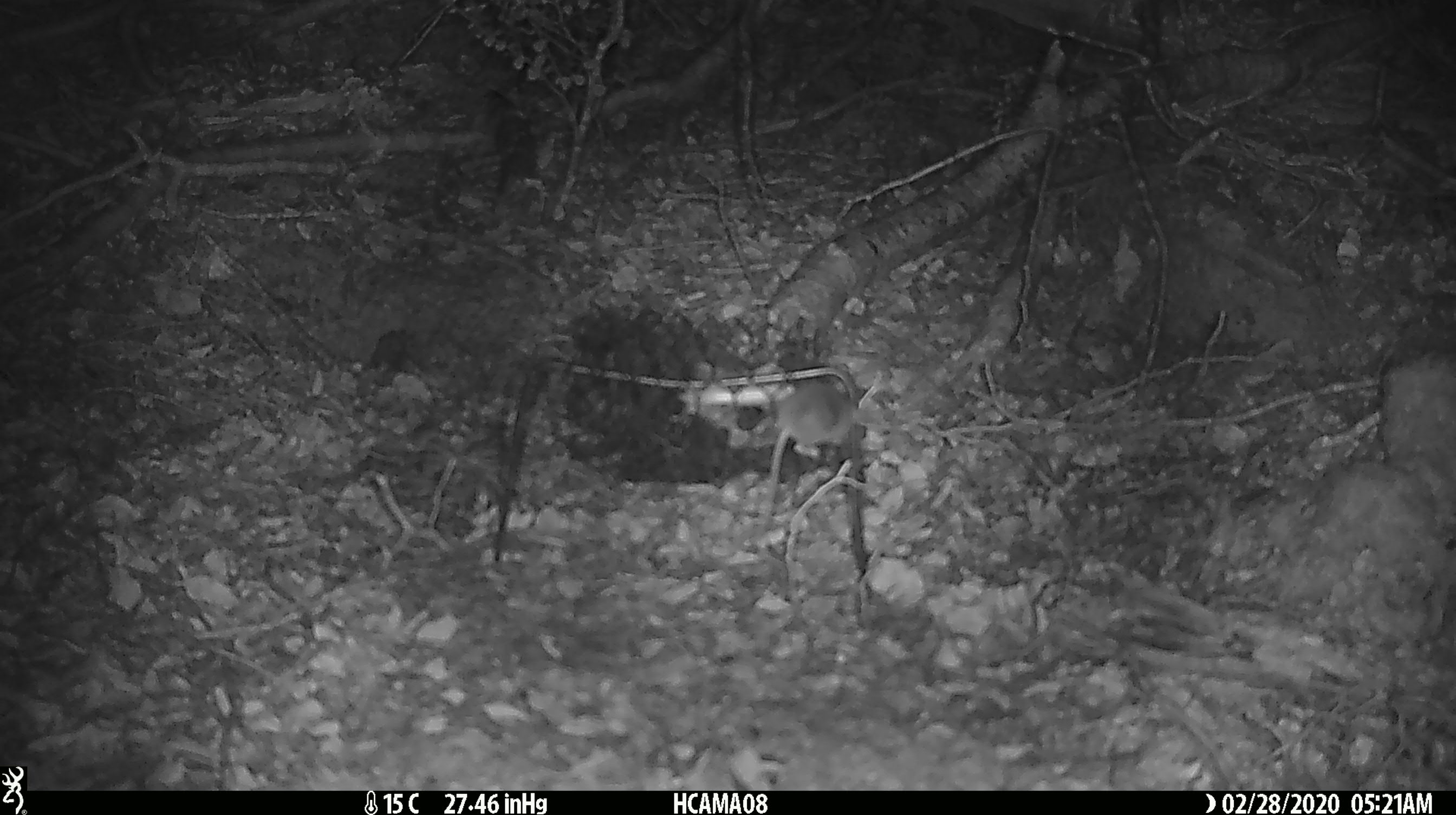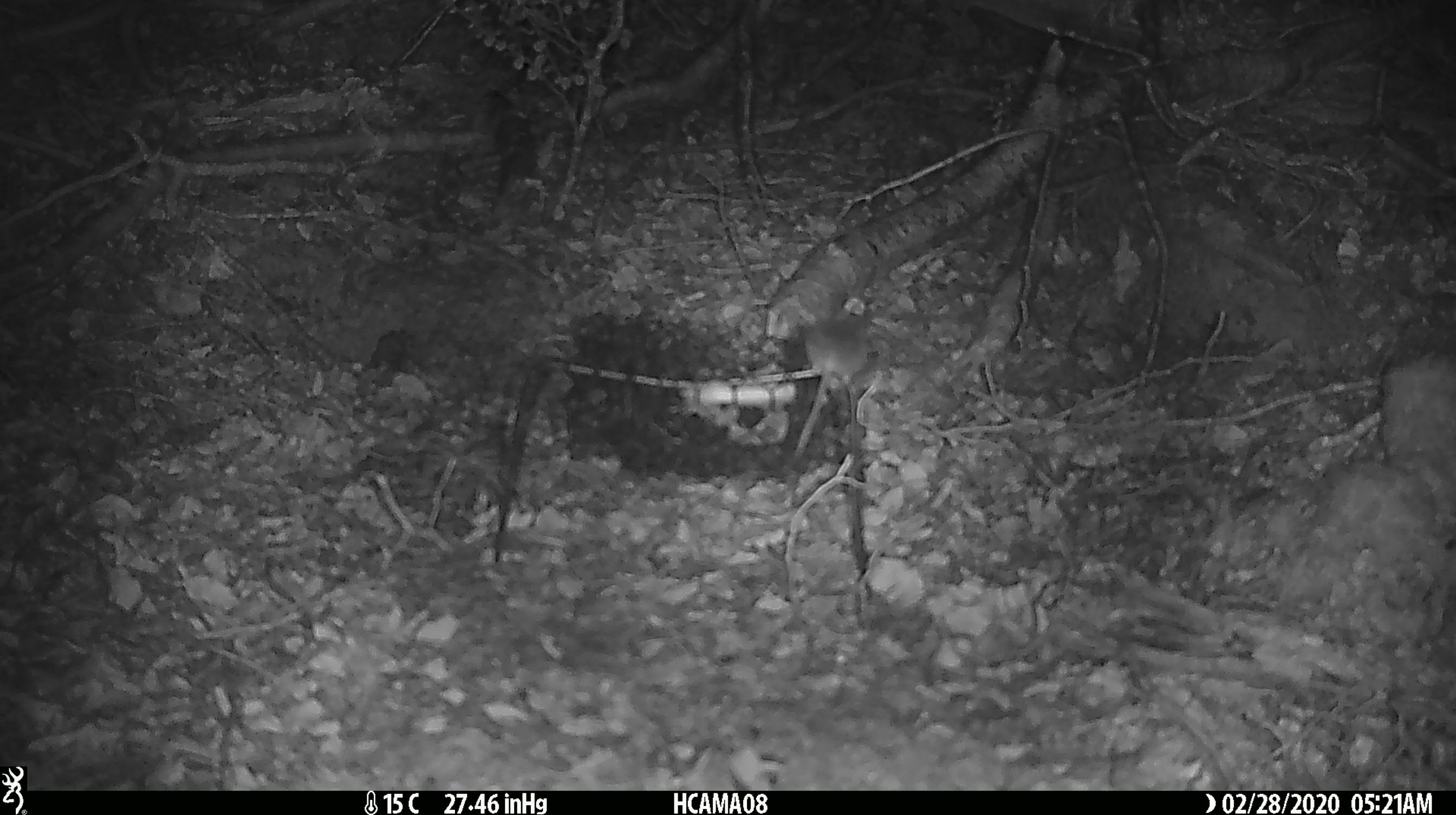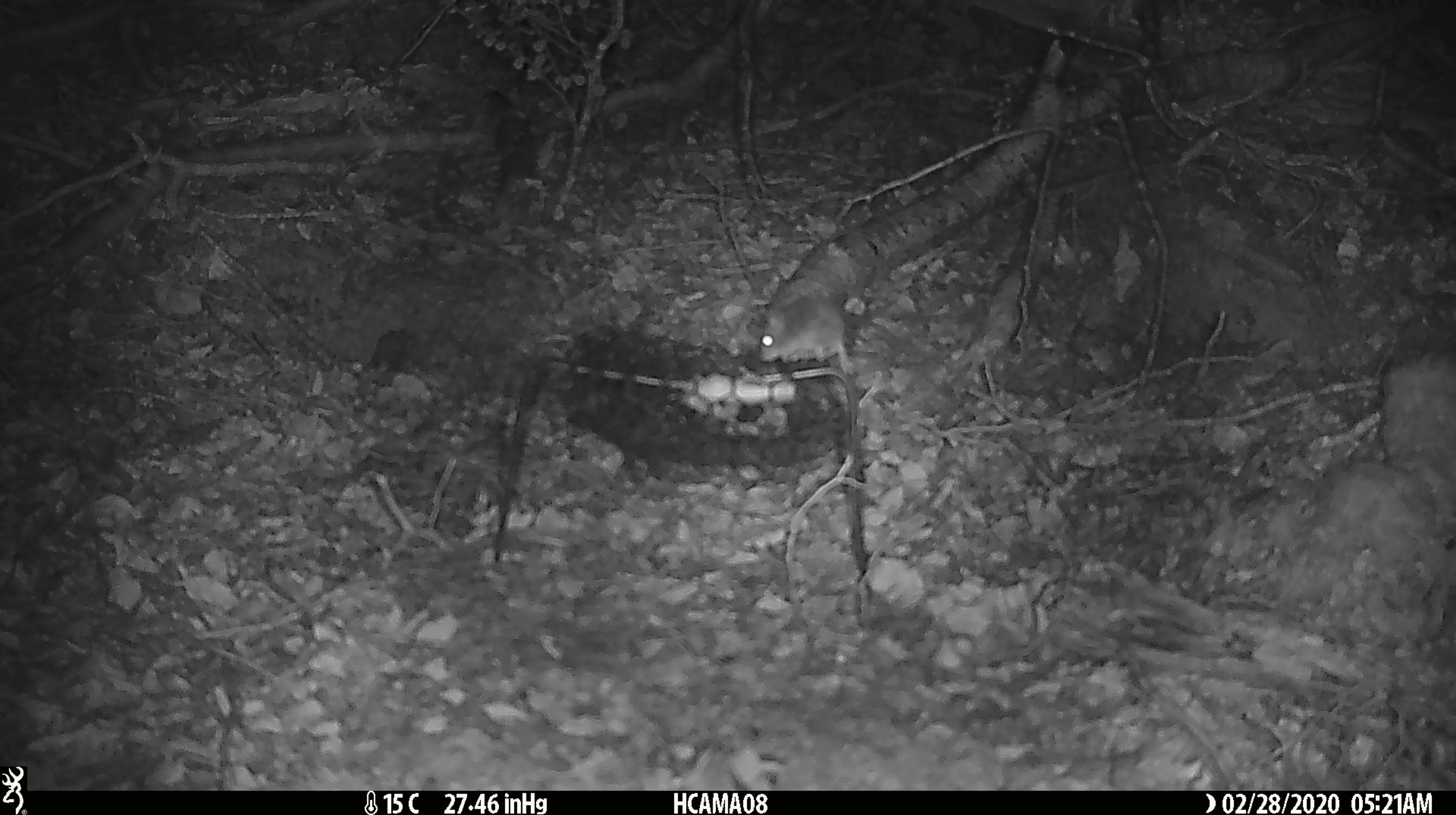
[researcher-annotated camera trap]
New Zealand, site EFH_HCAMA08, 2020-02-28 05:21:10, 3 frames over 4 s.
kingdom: Animalia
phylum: Chordata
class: Mammalia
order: Rodentia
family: Muridae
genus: Mus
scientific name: Mus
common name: mouse